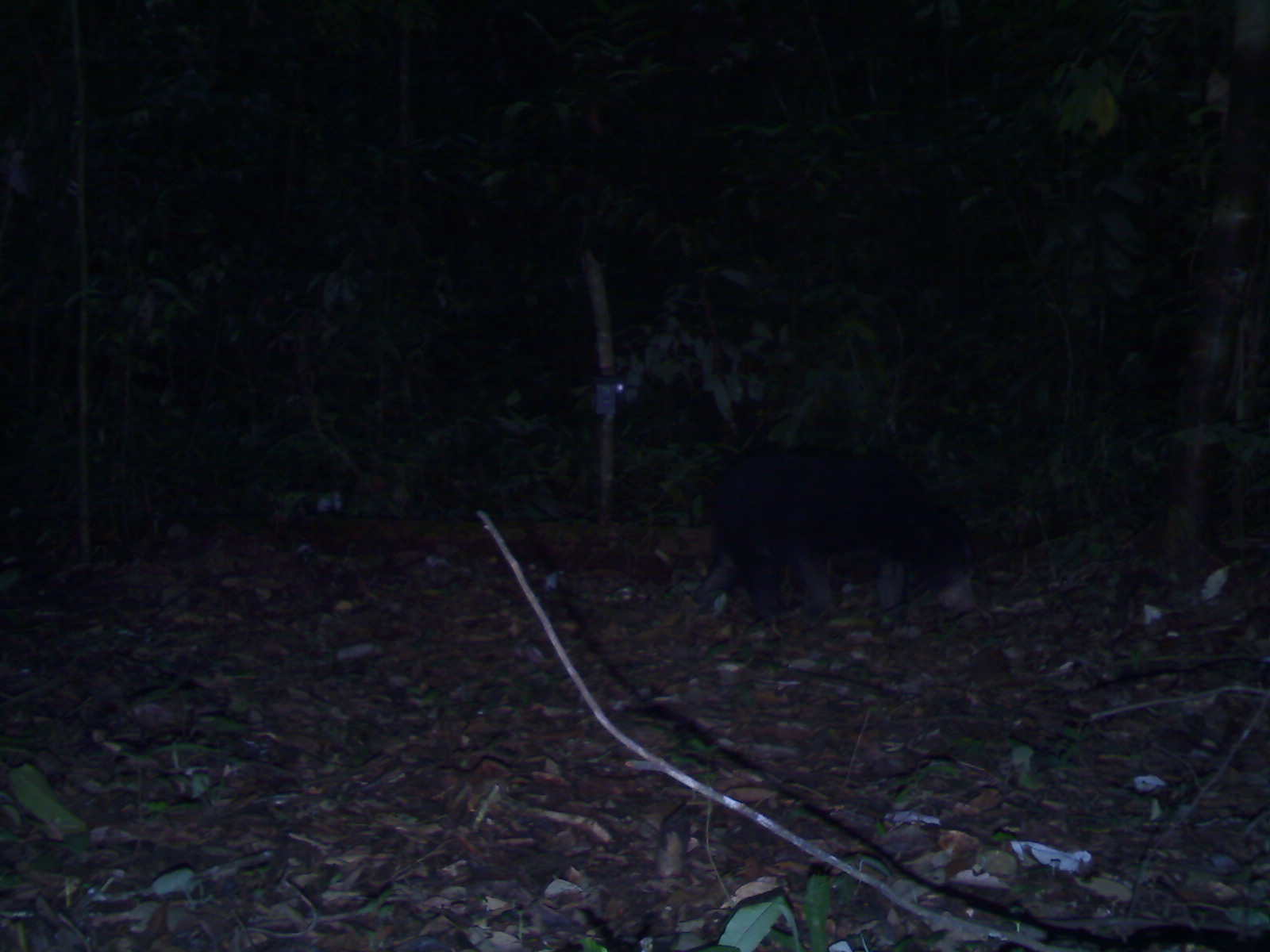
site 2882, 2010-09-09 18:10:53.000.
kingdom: Animalia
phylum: Chordata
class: Mammalia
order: Carnivora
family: Ursidae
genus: Helarctos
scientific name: Helarctos malayanus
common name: sun bear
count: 1